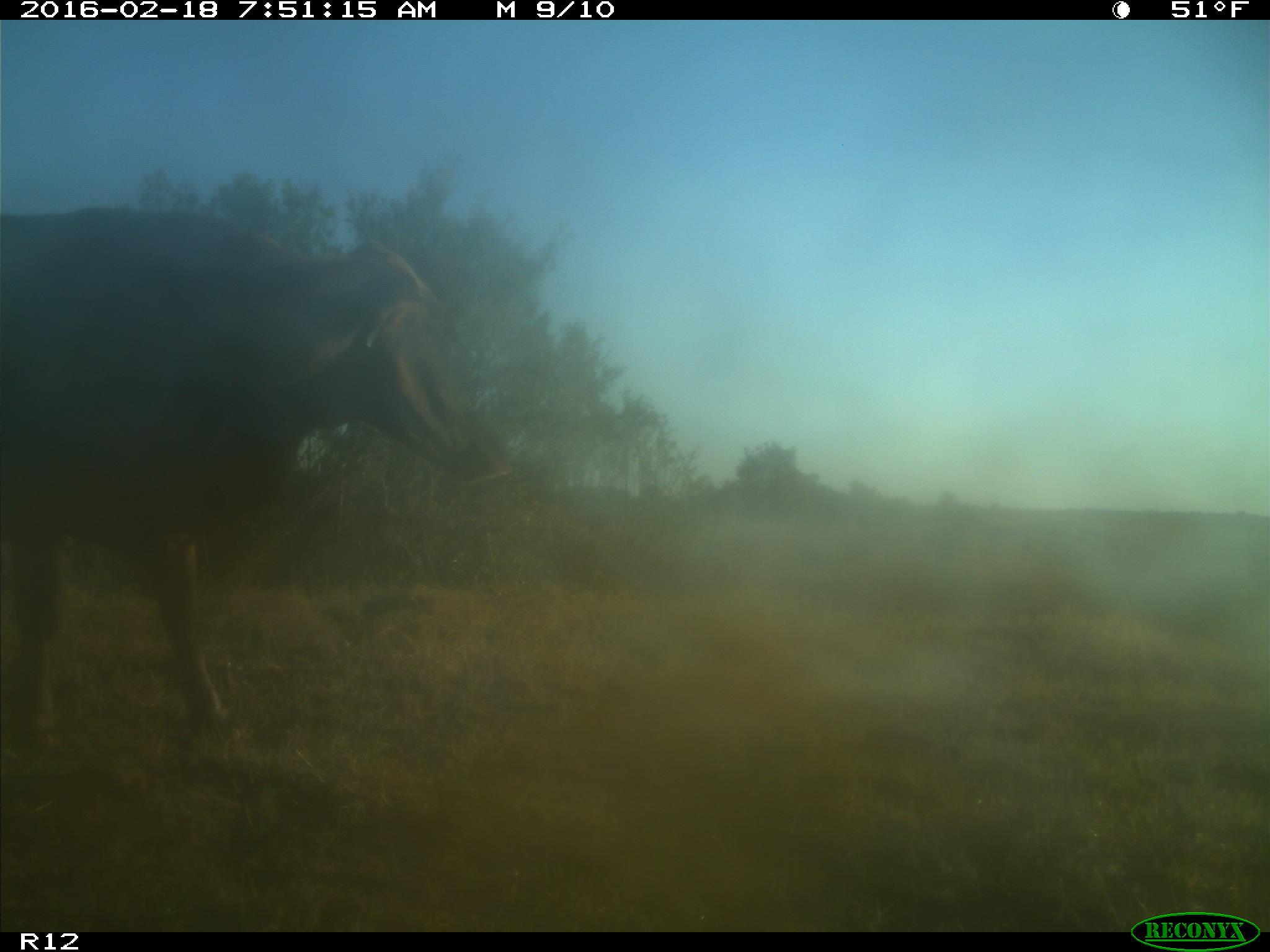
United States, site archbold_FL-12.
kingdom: Animalia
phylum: Chordata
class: Mammalia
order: Artiodactyla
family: Bovidae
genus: Bos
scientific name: Bos taurus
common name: domestic cow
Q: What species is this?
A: Bos taurus (domestic cow).